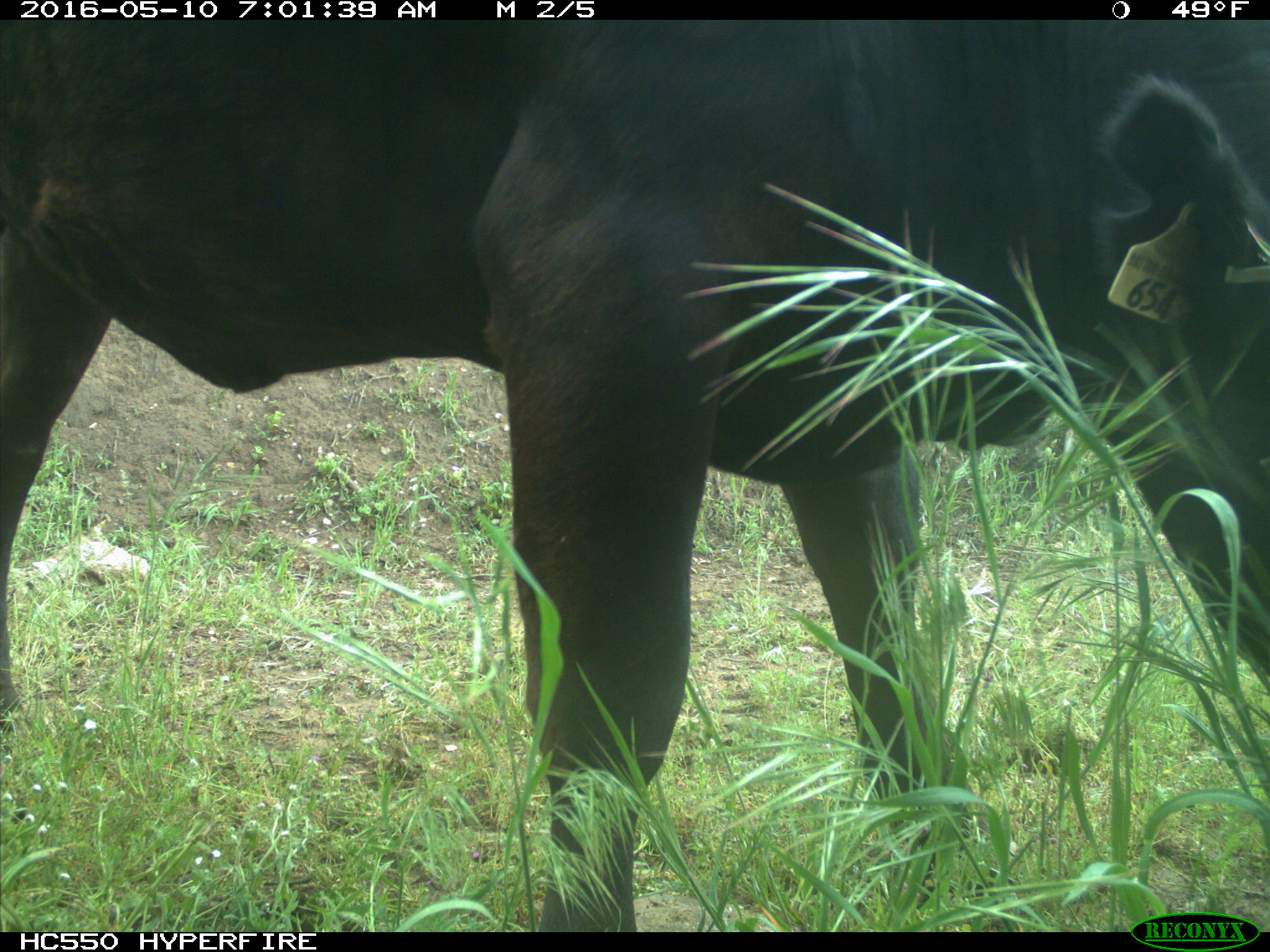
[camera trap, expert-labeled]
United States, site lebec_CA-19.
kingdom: Animalia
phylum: Chordata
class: Mammalia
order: Artiodactyla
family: Bovidae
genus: Bos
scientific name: Bos taurus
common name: domestic cow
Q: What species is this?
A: Bos taurus (domestic cow).